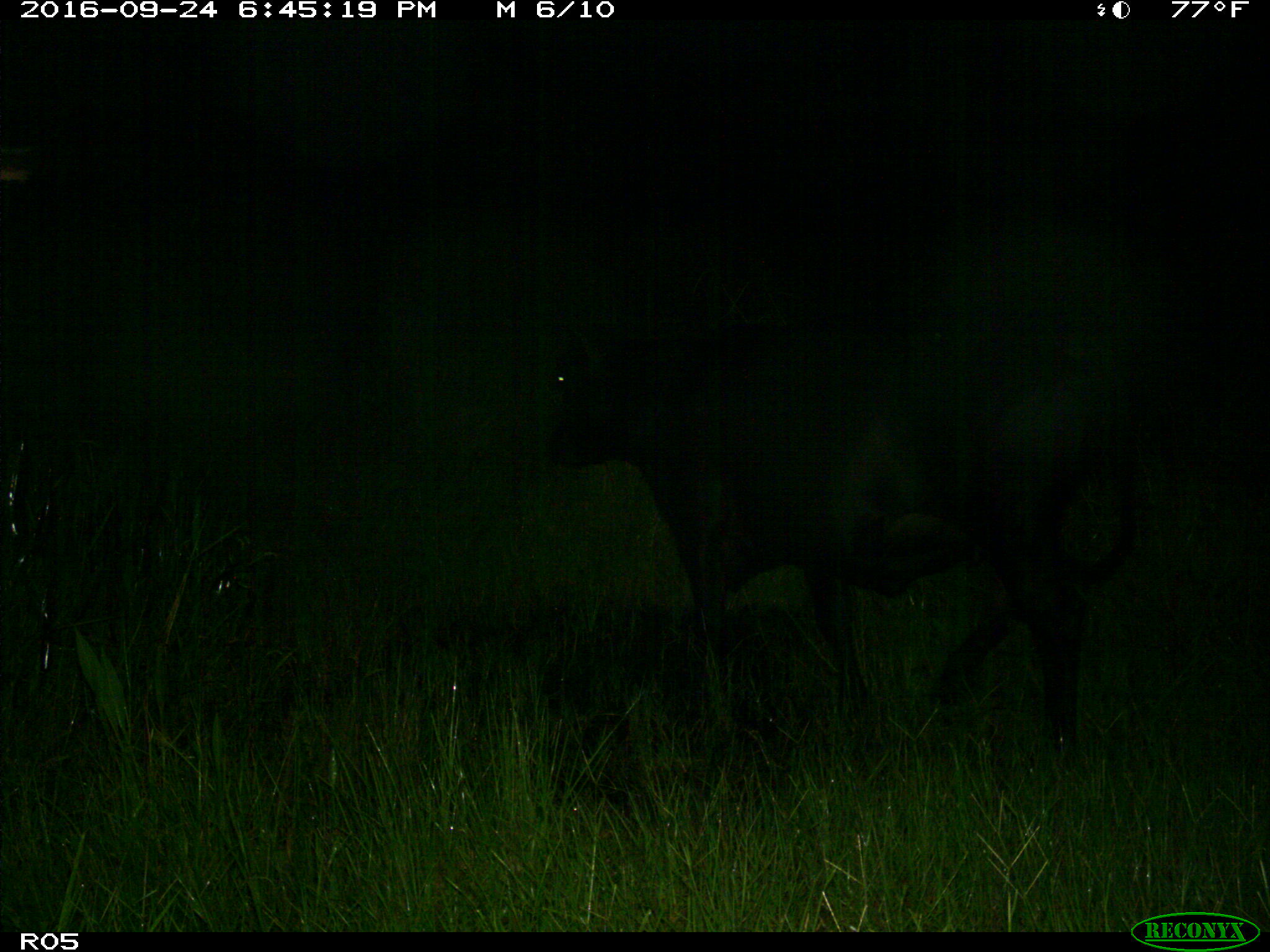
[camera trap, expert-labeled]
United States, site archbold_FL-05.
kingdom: Animalia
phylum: Chordata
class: Mammalia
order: Artiodactyla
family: Bovidae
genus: Bos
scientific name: Bos taurus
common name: domestic cow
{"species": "Bos taurus (domestic cow)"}